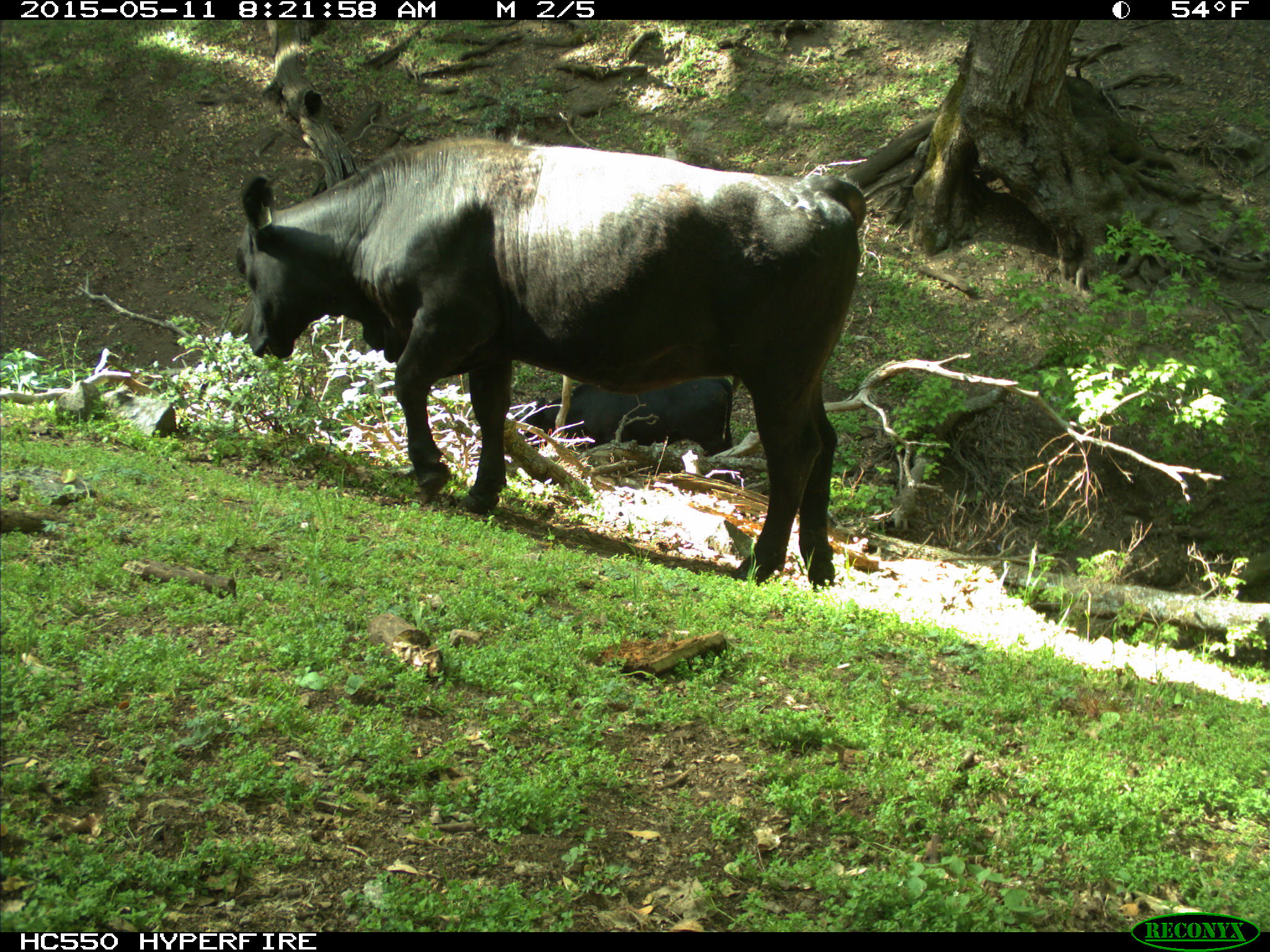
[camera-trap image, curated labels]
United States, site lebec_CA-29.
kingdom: Animalia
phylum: Chordata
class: Mammalia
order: Artiodactyla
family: Bovidae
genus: Bos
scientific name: Bos taurus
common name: domestic cow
Bos taurus (domestic cow).